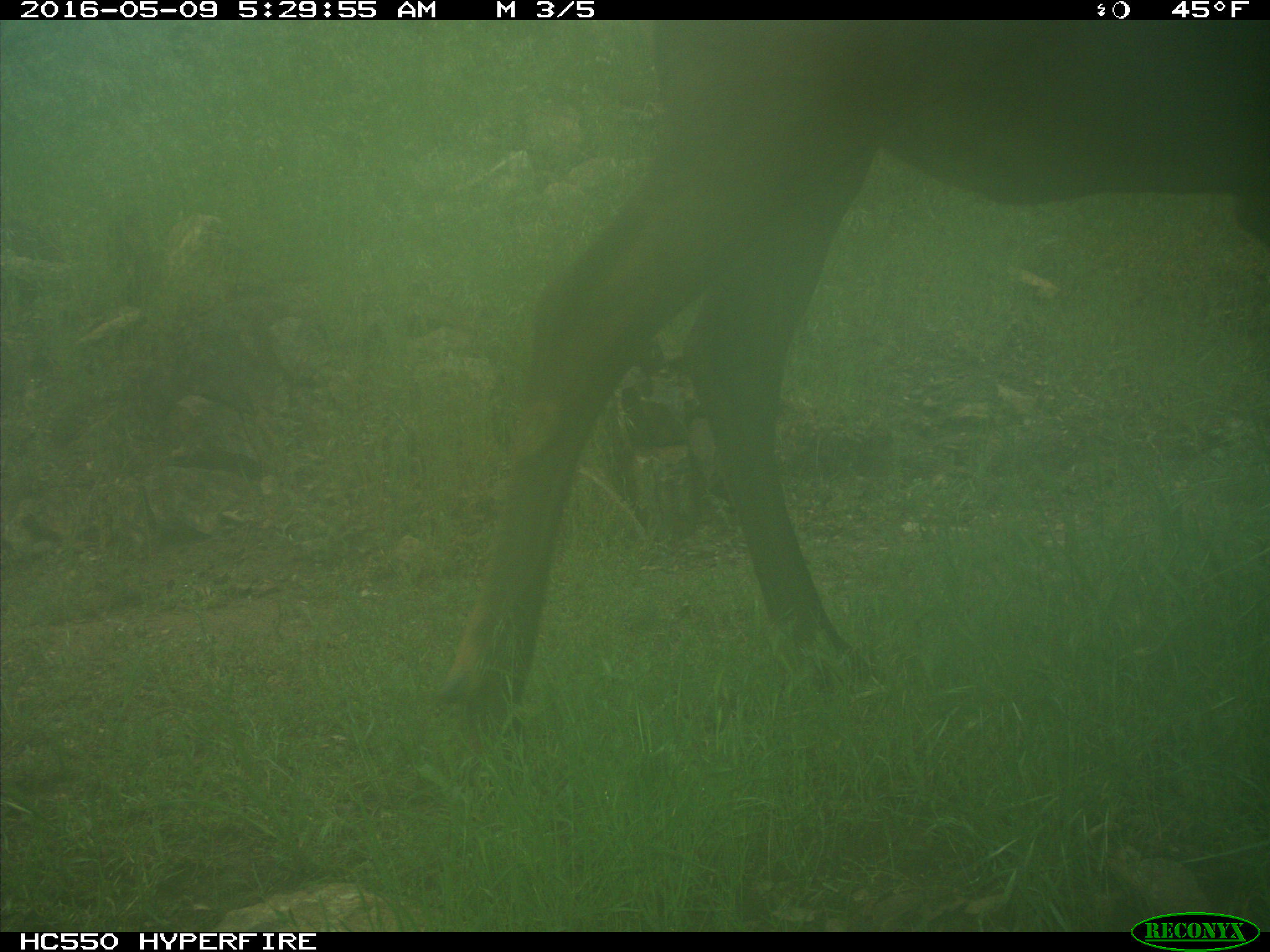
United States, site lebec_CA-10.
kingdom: Animalia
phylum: Chordata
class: Mammalia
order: Artiodactyla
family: Cervidae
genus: Cervus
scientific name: Cervus canadensis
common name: elk